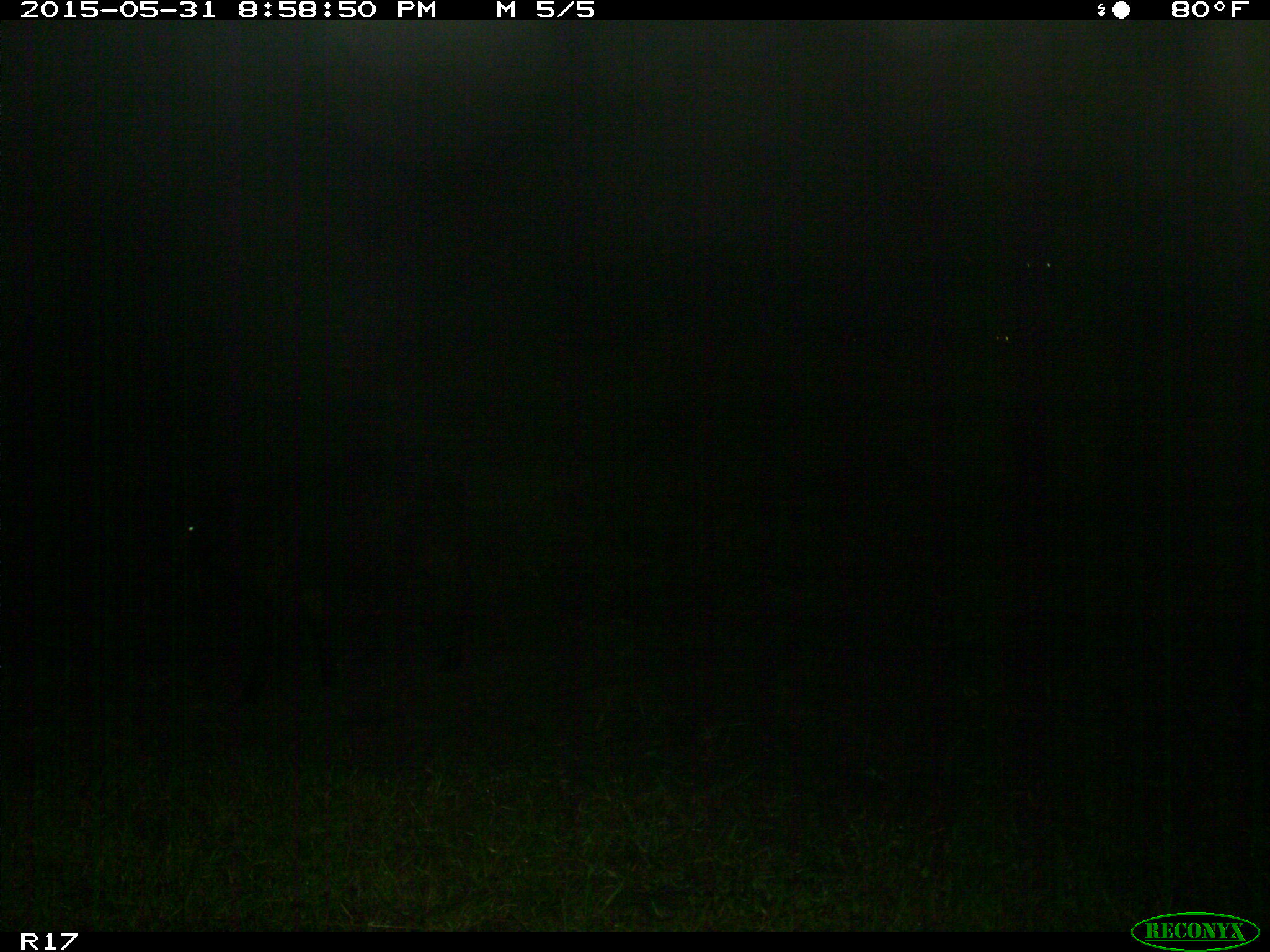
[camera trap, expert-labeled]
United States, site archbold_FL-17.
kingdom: Animalia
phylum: Chordata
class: Mammalia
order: Artiodactyla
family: Bovidae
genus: Bos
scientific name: Bos taurus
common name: domestic cow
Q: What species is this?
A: Bos taurus (domestic cow).